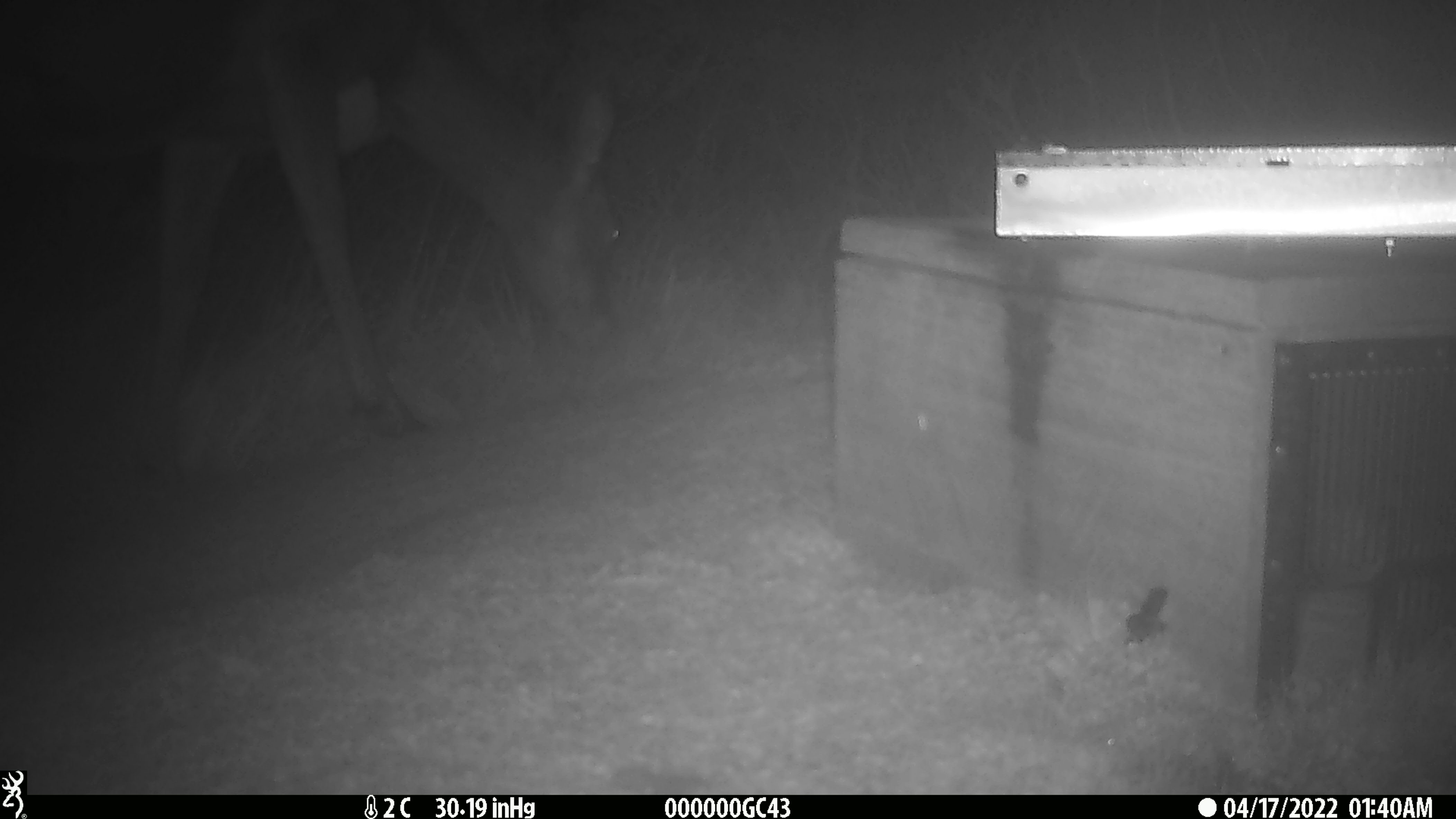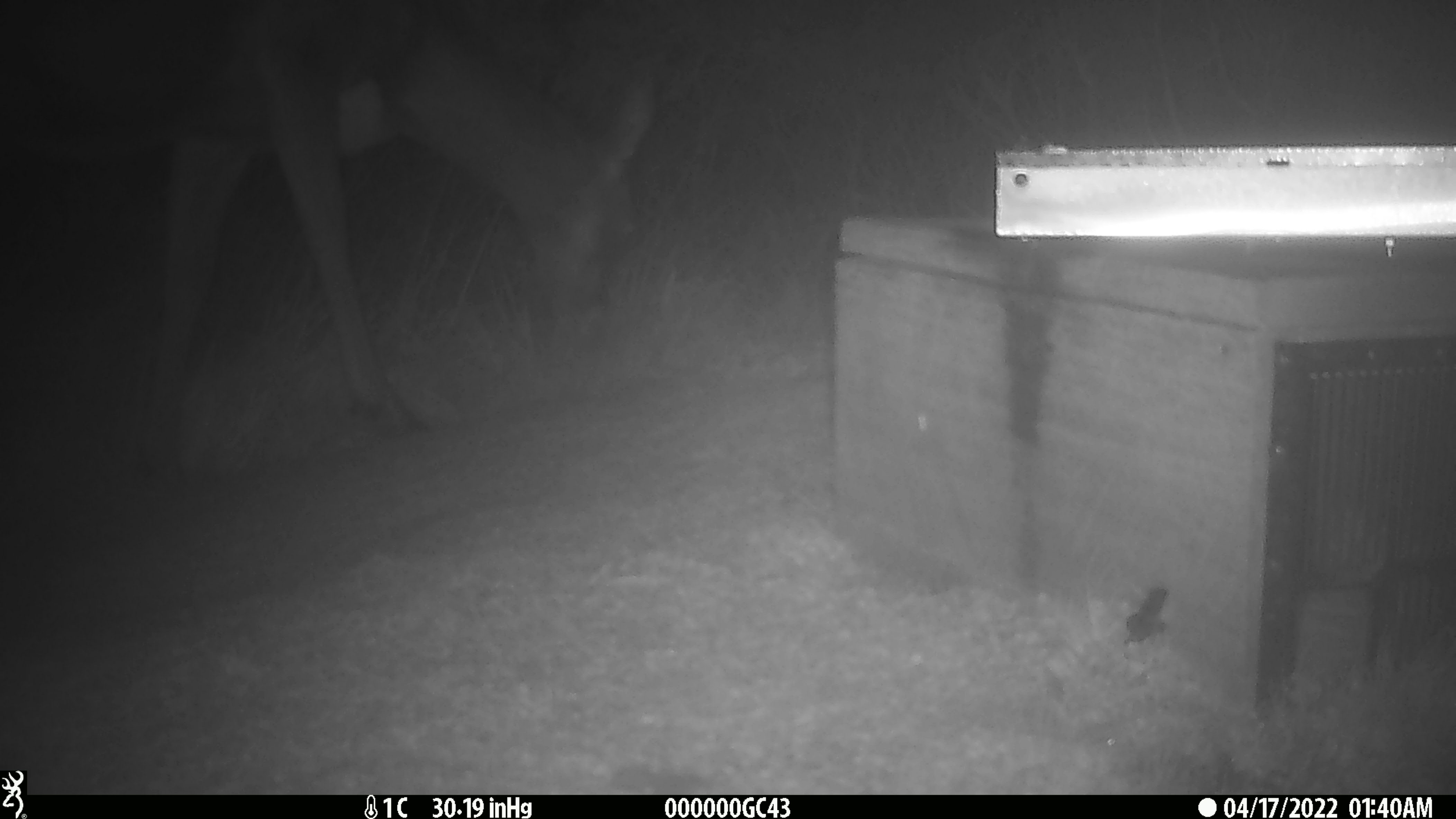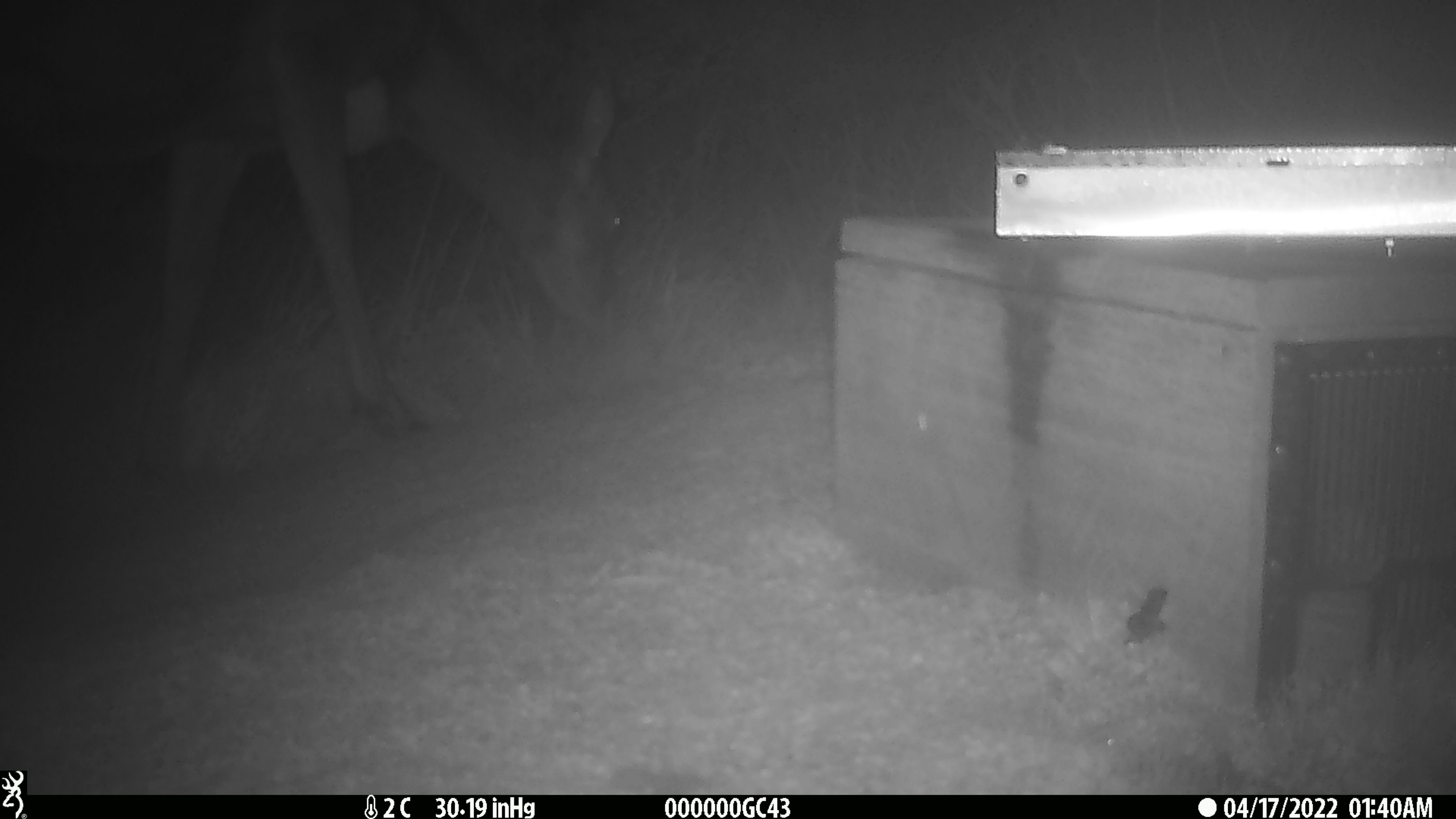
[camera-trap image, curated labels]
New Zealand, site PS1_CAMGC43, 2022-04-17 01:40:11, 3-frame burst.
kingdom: Animalia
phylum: Chordata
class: Mammalia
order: Artiodactyla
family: Cervidae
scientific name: Cervidae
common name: deer